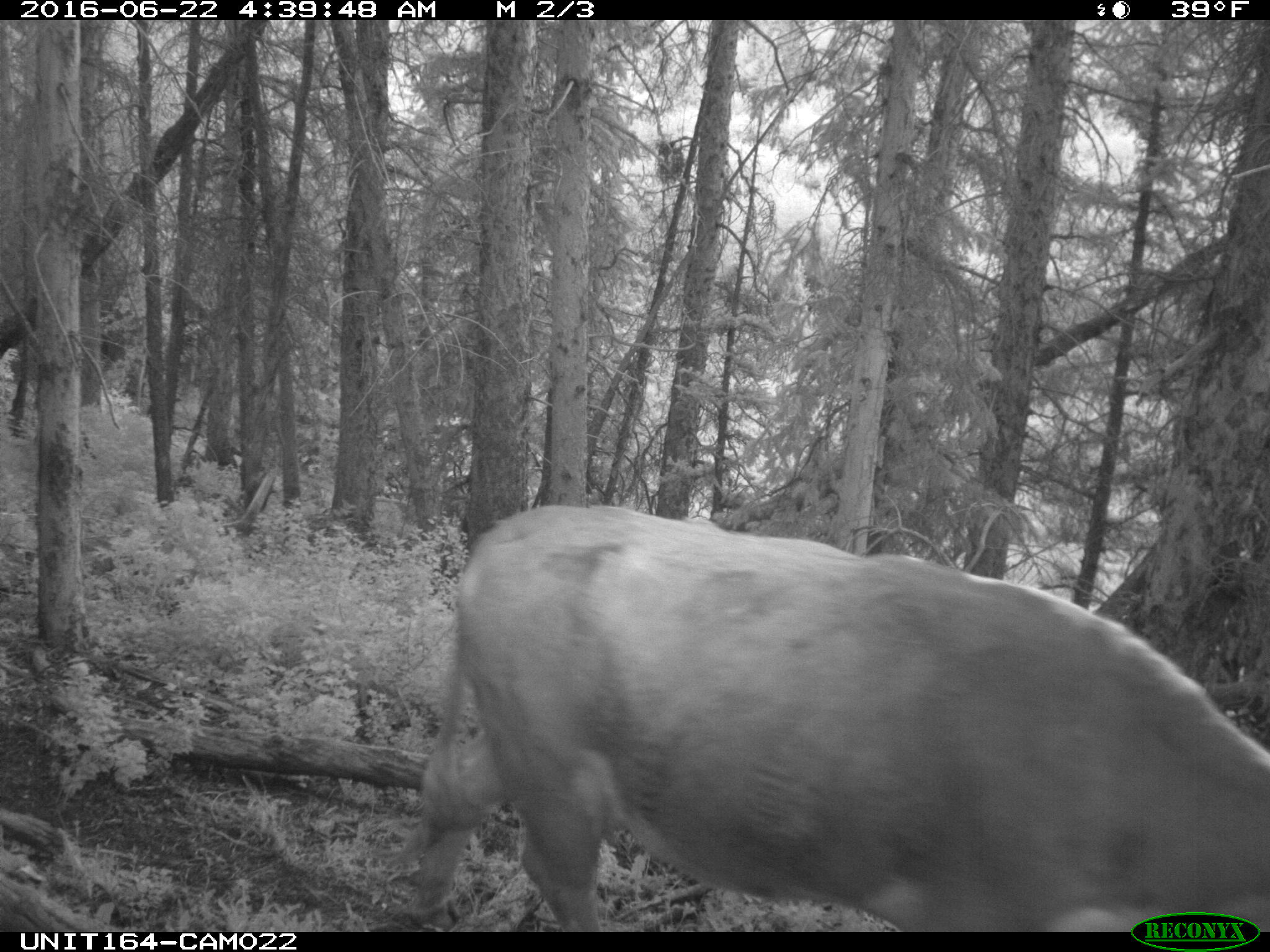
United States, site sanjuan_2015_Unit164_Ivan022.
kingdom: Animalia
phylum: Chordata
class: Mammalia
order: Artiodactyla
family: Bovidae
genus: Bos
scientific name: Bos taurus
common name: domestic cow